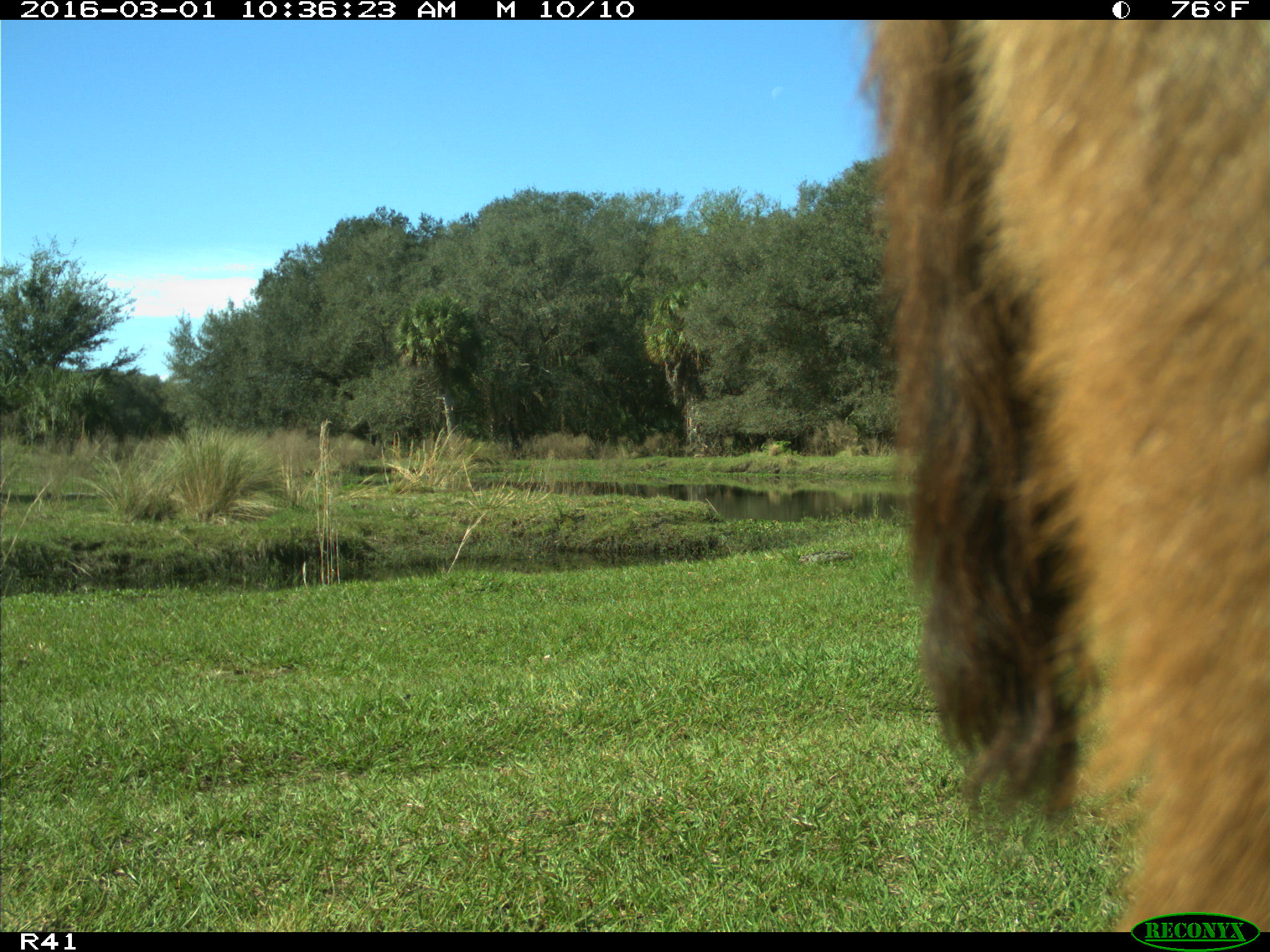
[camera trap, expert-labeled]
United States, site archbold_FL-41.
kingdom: Animalia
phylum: Chordata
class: Mammalia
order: Artiodactyla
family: Bovidae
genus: Bos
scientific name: Bos taurus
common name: domestic cow